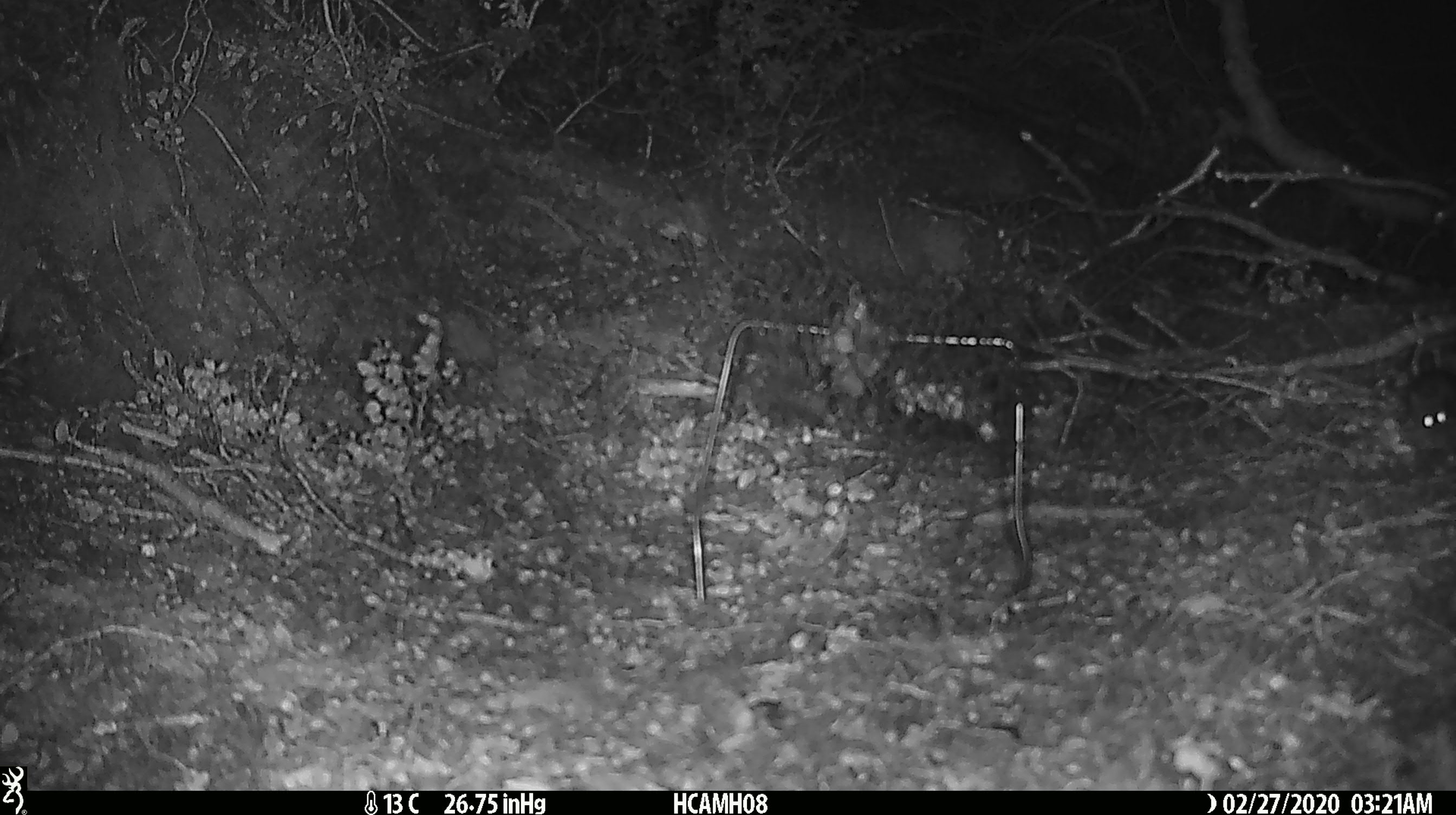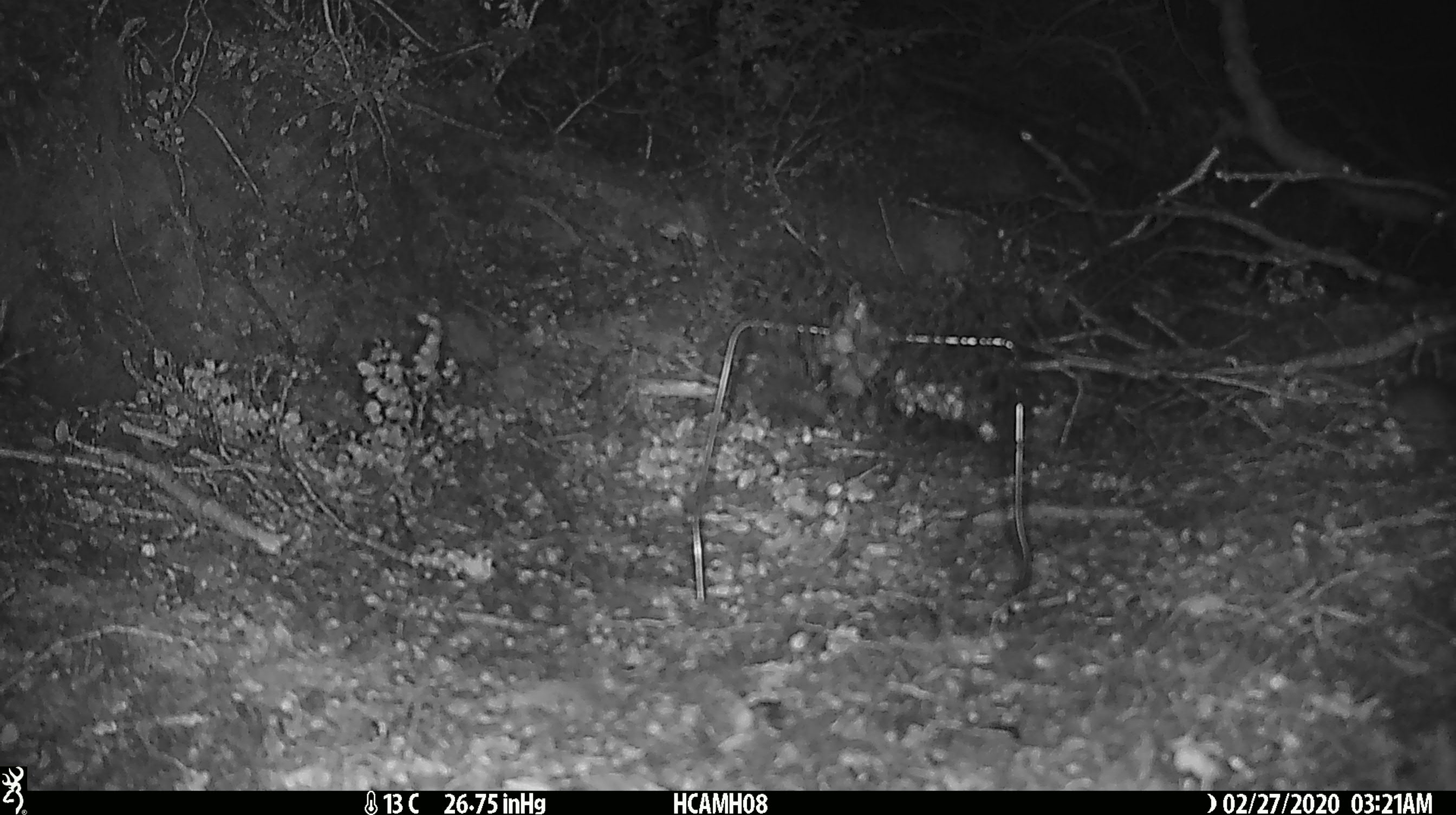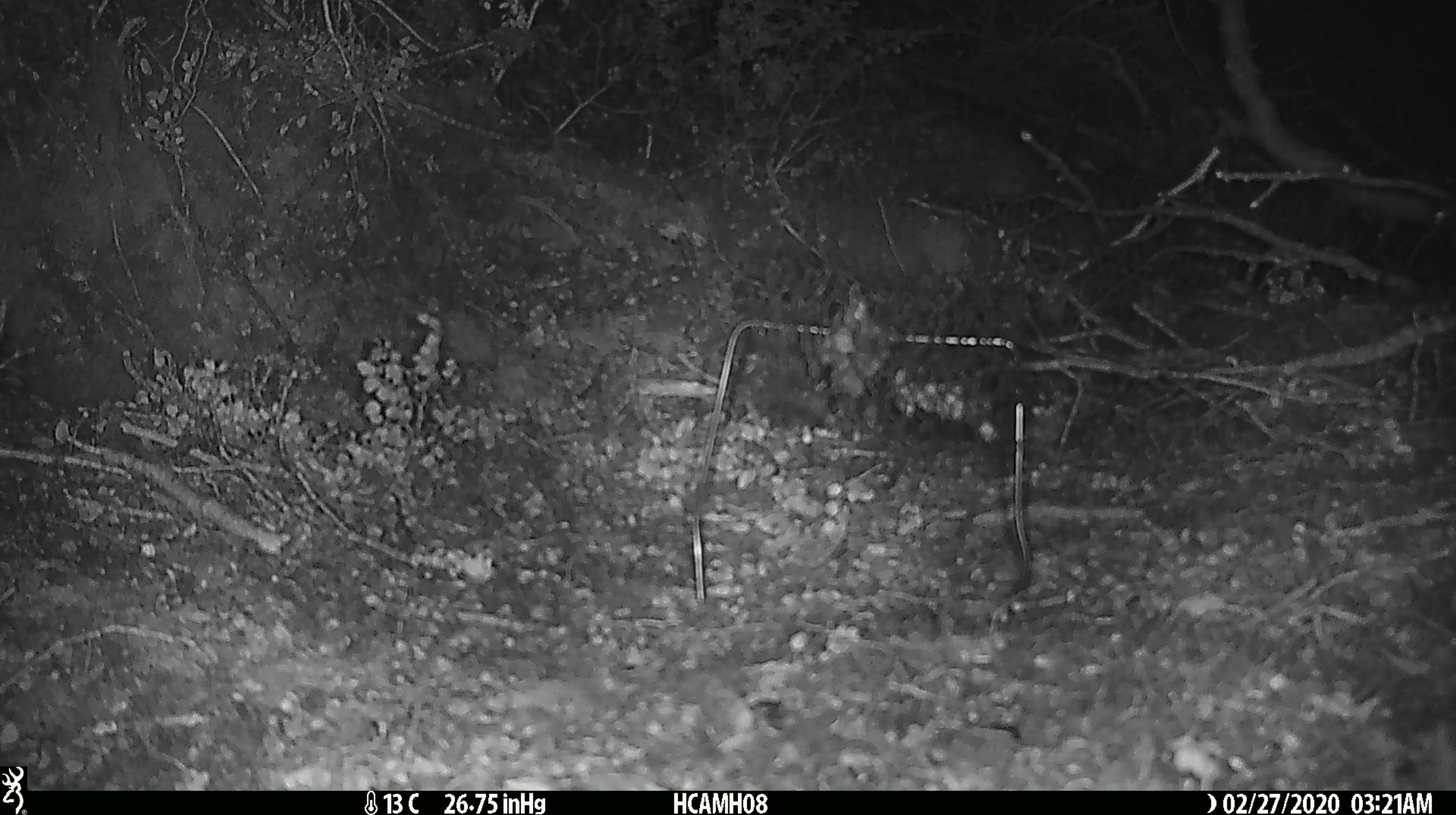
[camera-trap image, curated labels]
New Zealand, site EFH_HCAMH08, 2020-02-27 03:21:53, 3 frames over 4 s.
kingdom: Animalia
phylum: Chordata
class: Mammalia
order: Rodentia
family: Muridae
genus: Mus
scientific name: Mus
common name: mouse